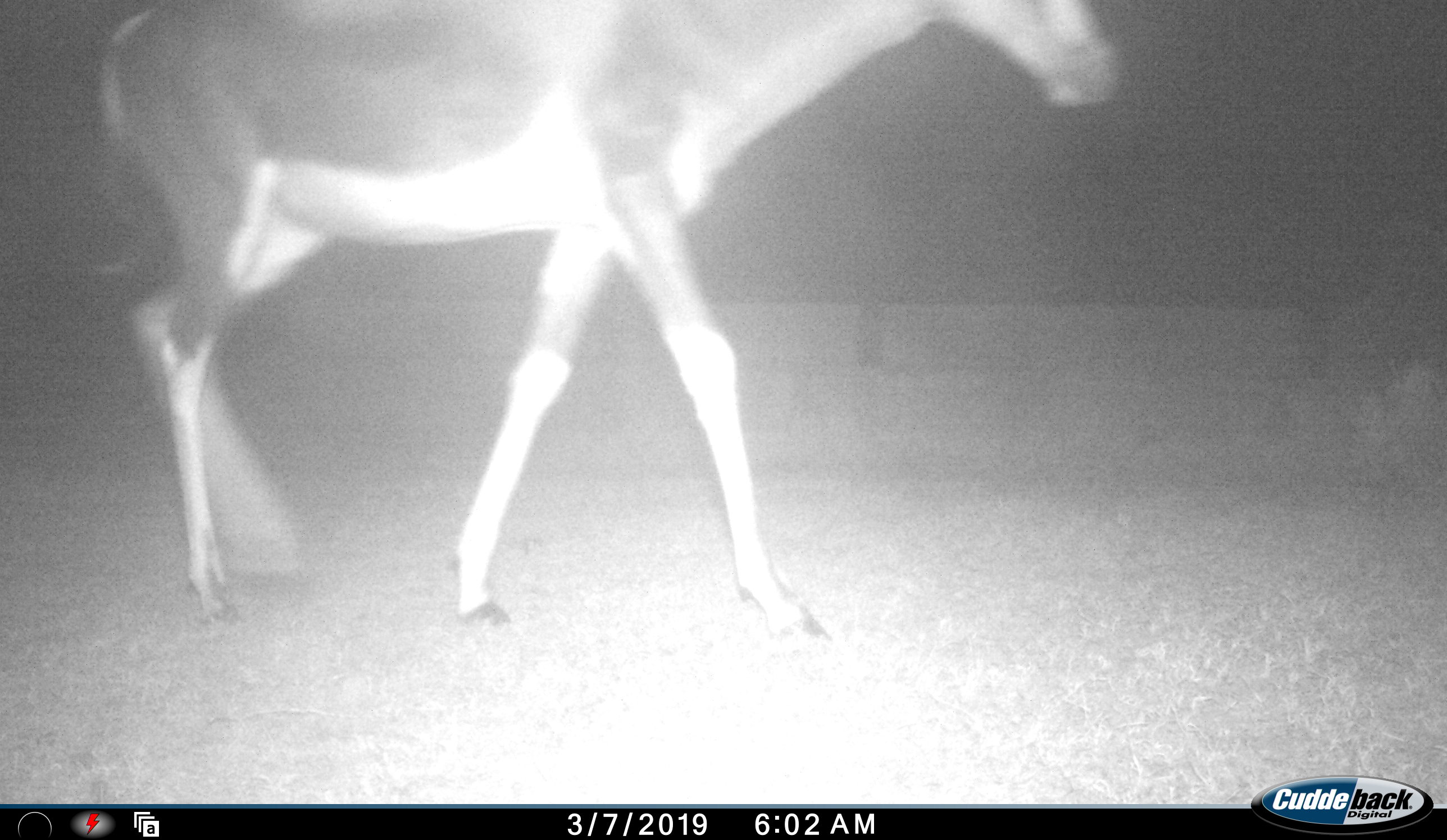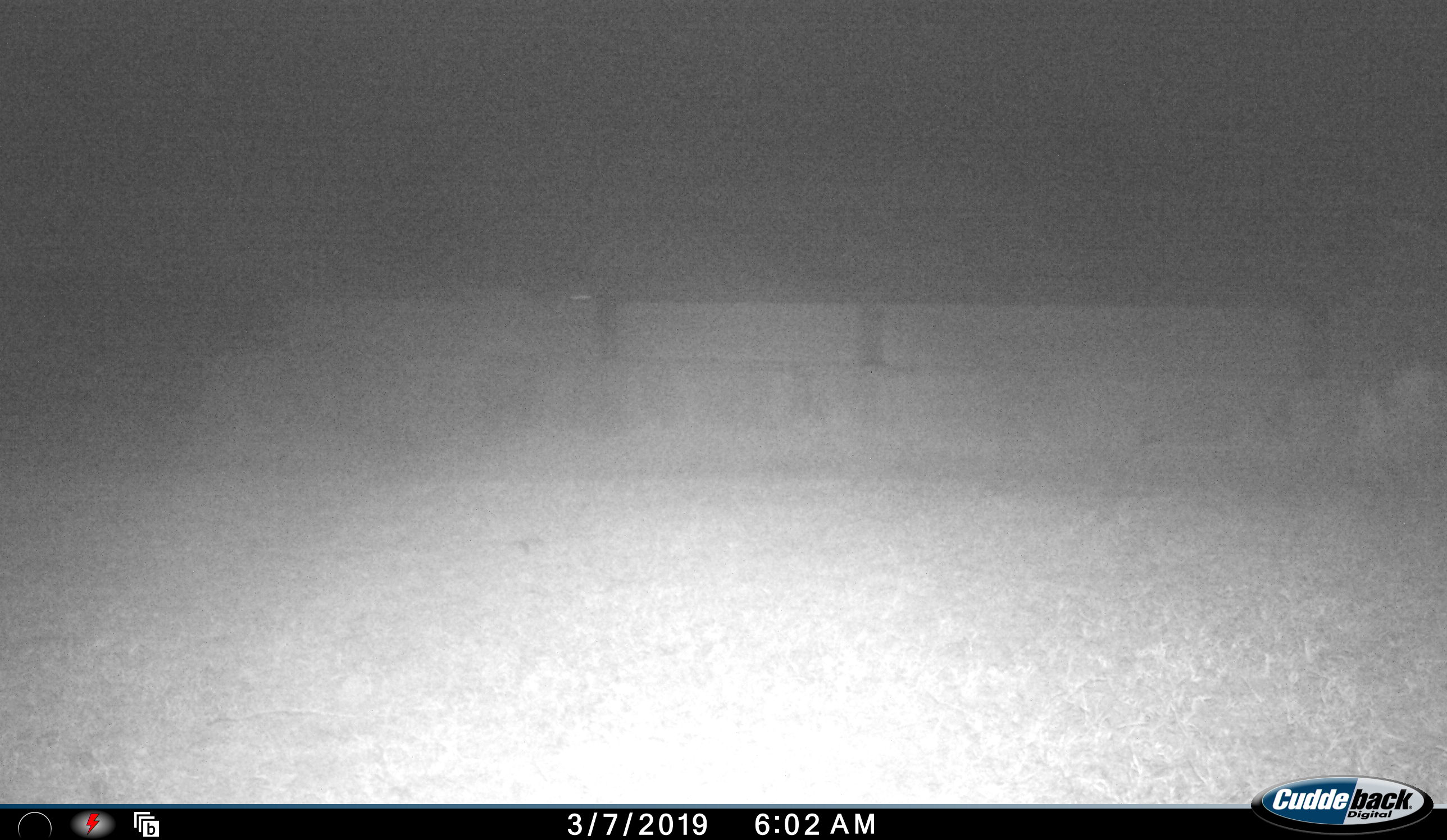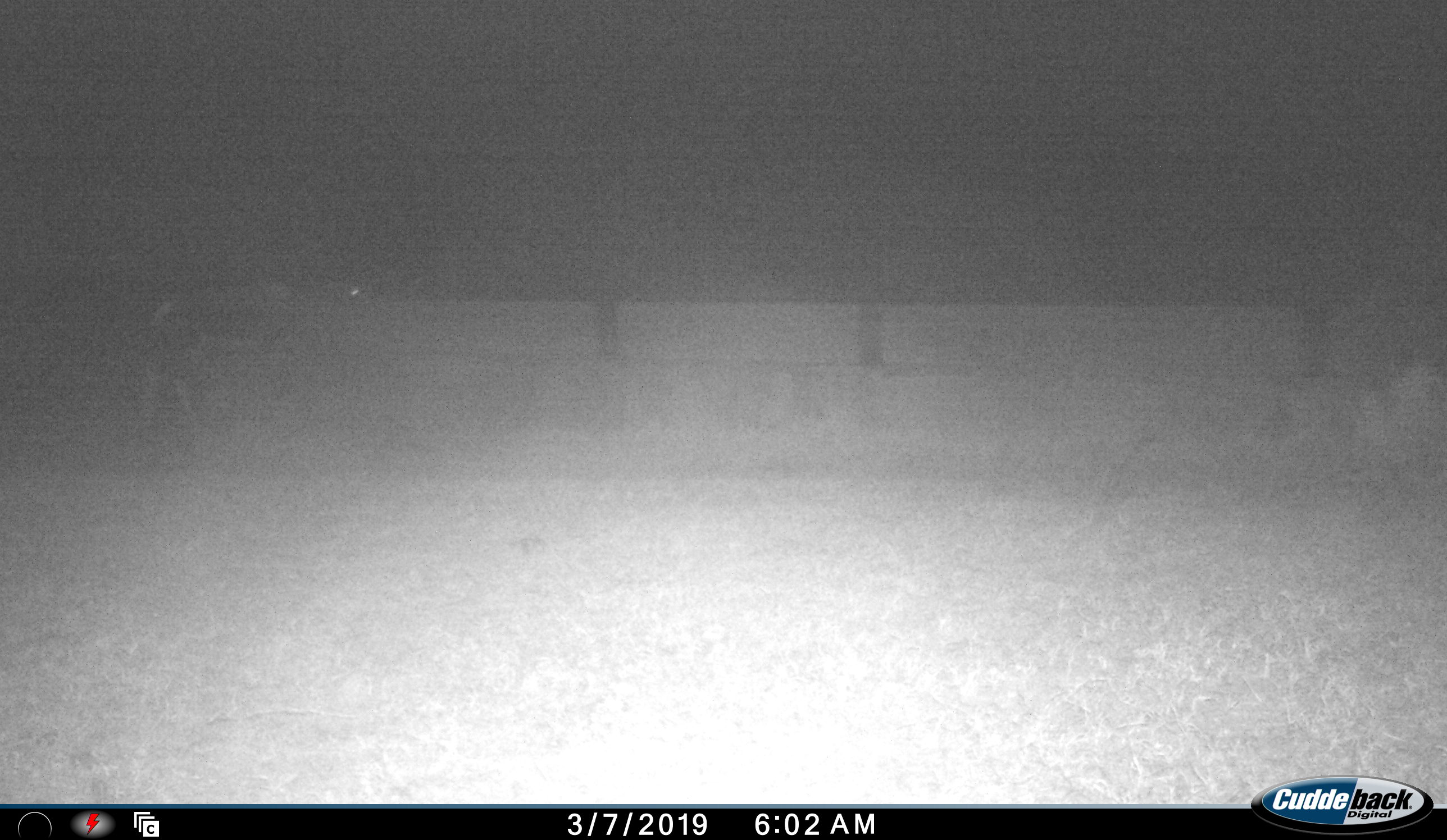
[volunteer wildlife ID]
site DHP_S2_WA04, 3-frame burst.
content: unidentified animal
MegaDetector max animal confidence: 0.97